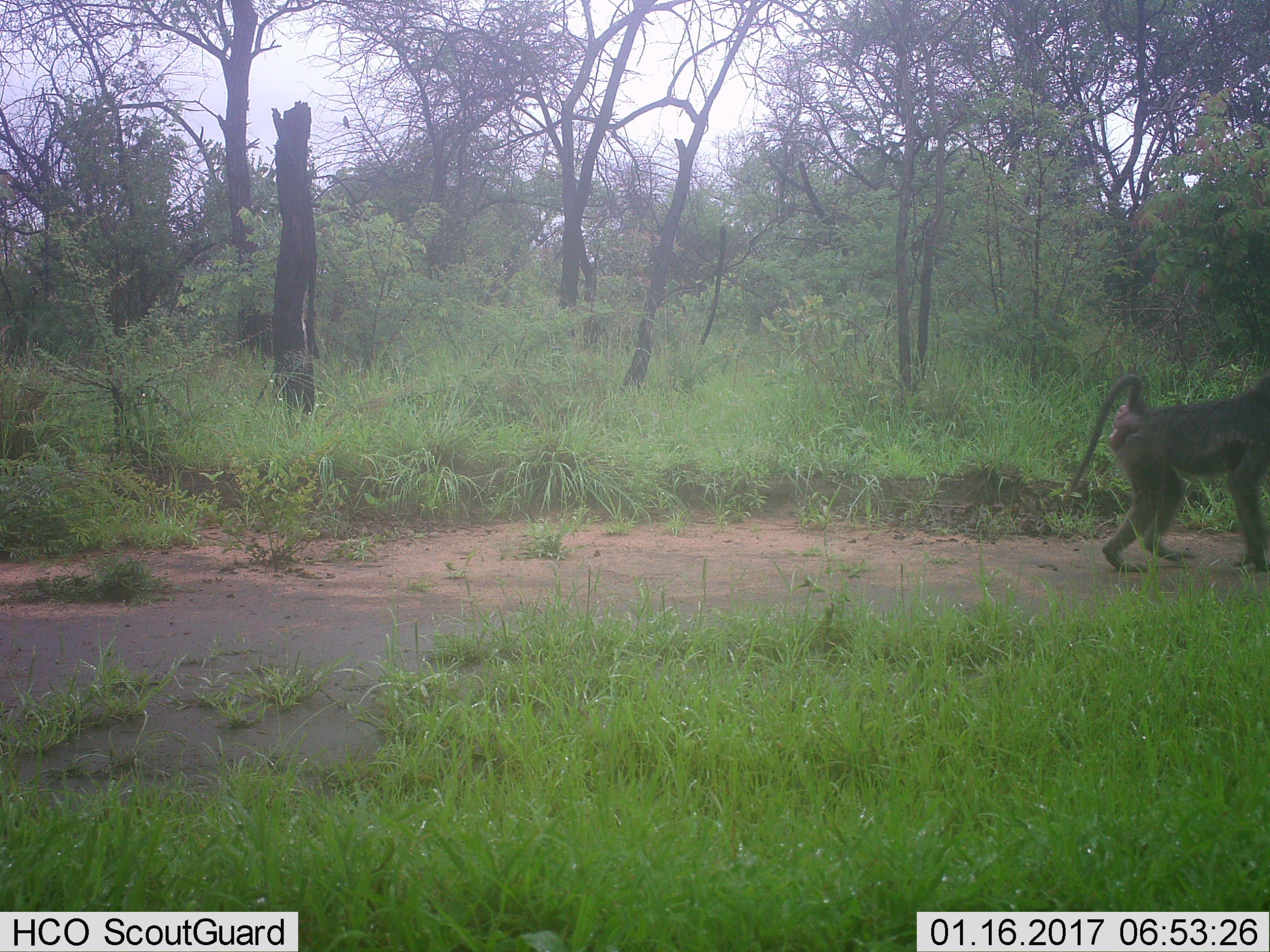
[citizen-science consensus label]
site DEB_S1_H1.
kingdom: Animalia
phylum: Chordata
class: Mammalia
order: Primates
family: Cercopithecidae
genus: Papio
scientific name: Papio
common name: baboon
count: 1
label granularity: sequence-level